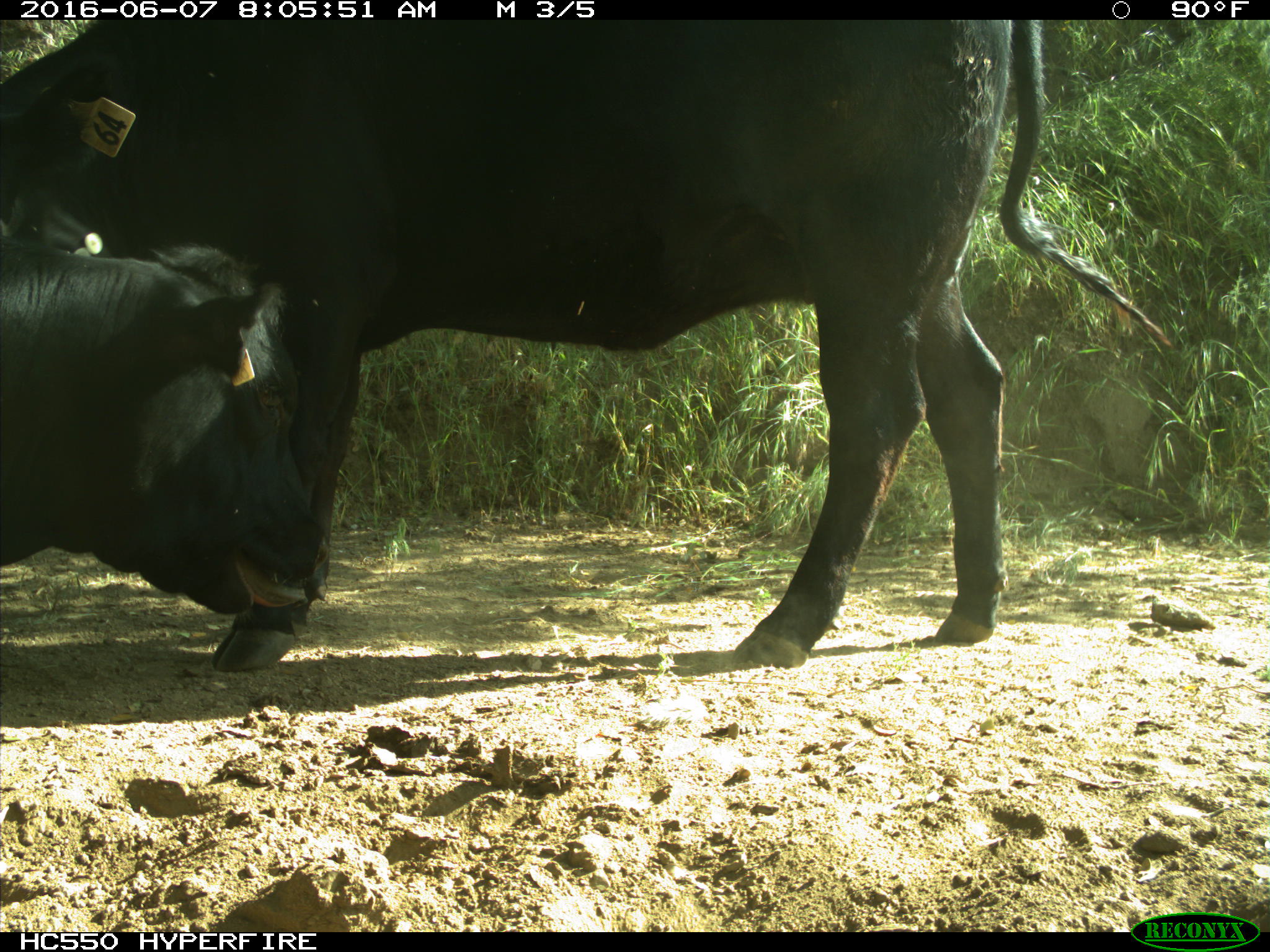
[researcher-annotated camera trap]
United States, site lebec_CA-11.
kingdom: Animalia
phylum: Chordata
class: Mammalia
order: Artiodactyla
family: Bovidae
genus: Bos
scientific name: Bos taurus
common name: domestic cow